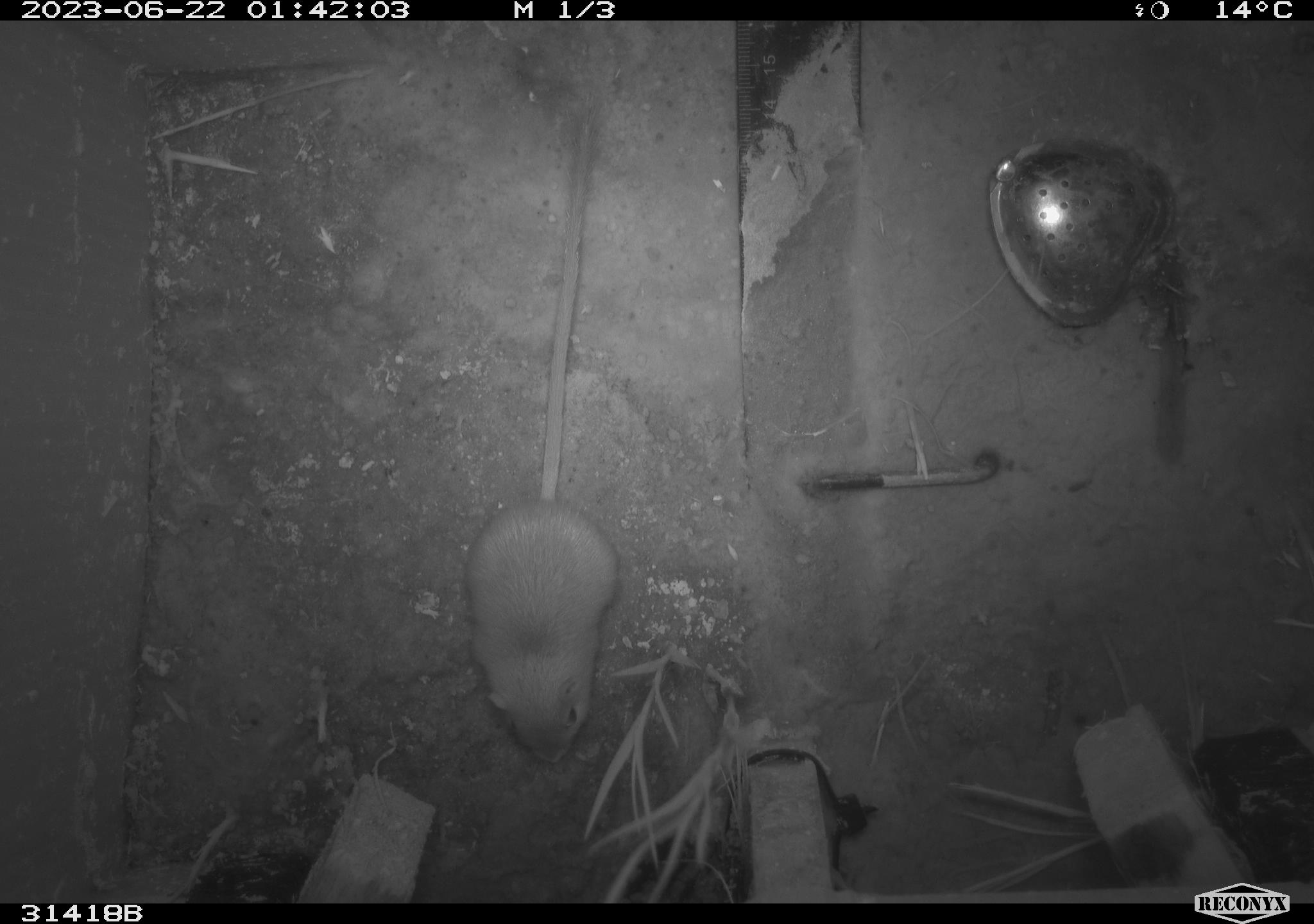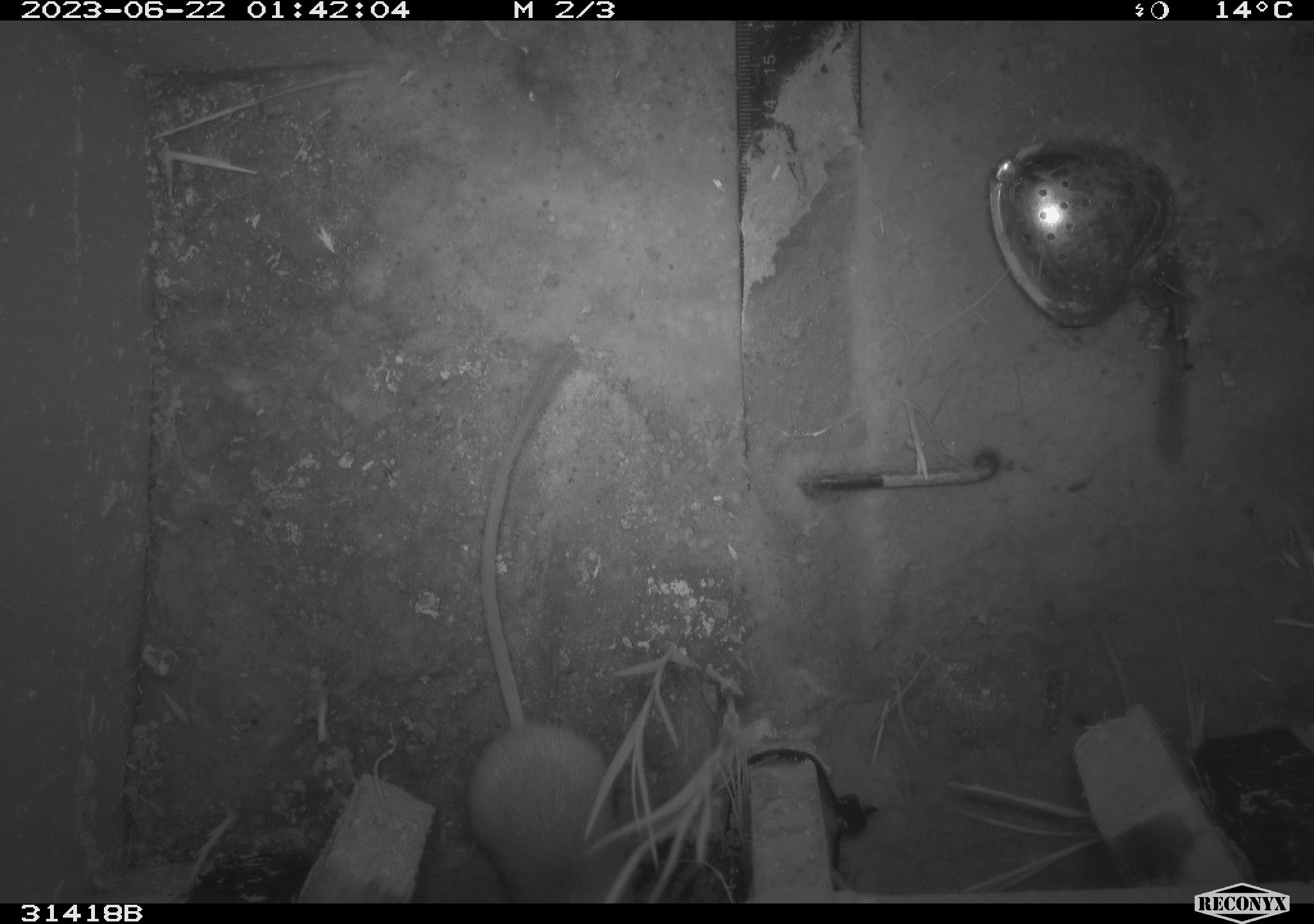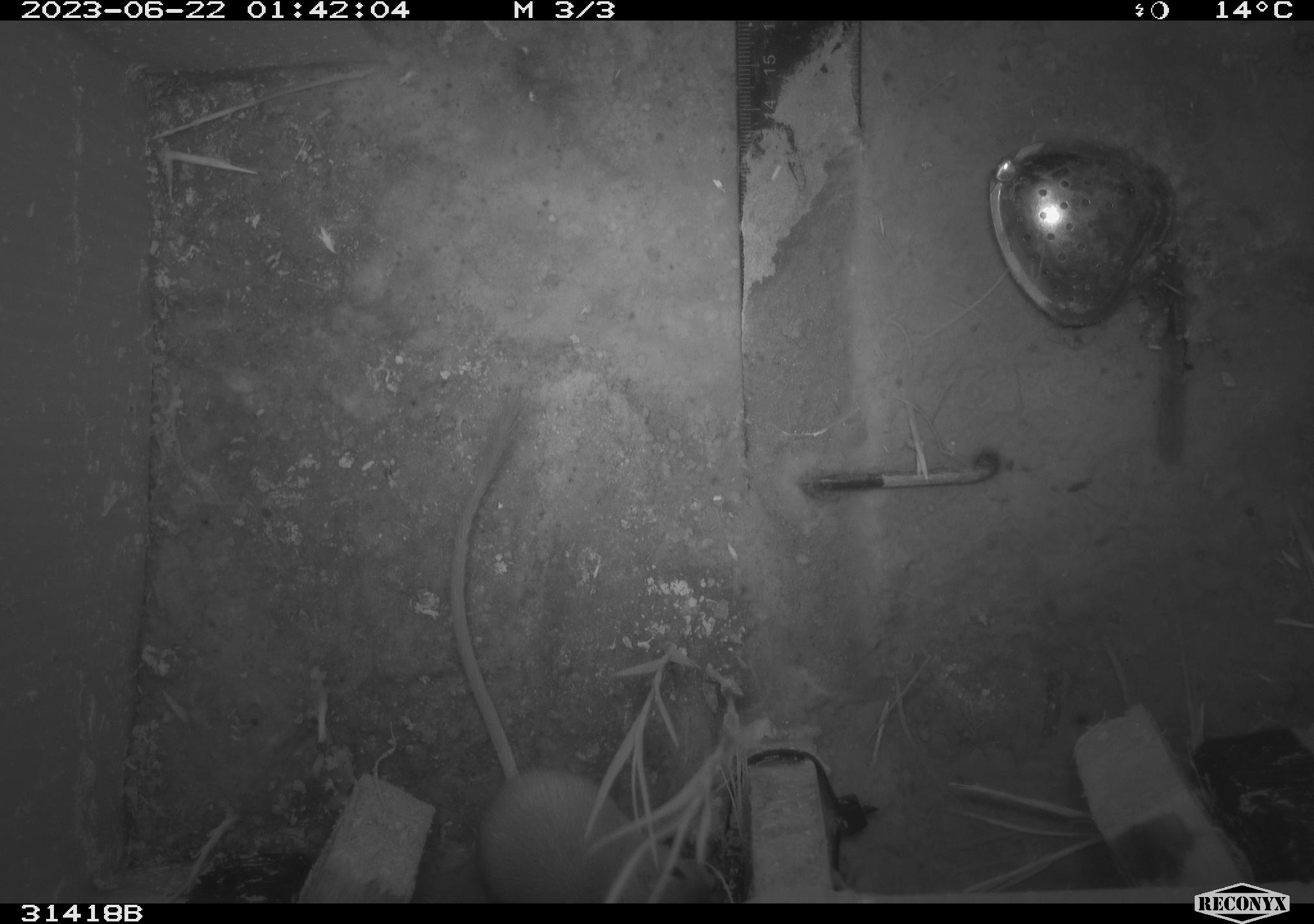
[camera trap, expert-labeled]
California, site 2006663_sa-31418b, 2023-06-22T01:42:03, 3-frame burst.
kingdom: Animalia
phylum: Chordata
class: Mammalia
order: Rodentia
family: Heteromyidae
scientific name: Heteromyidae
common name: kangaroo rats and pocket mice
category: heteromyidae family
Heteromyidae family (kangaroo rats and pocket mice) (Heteromyidae).